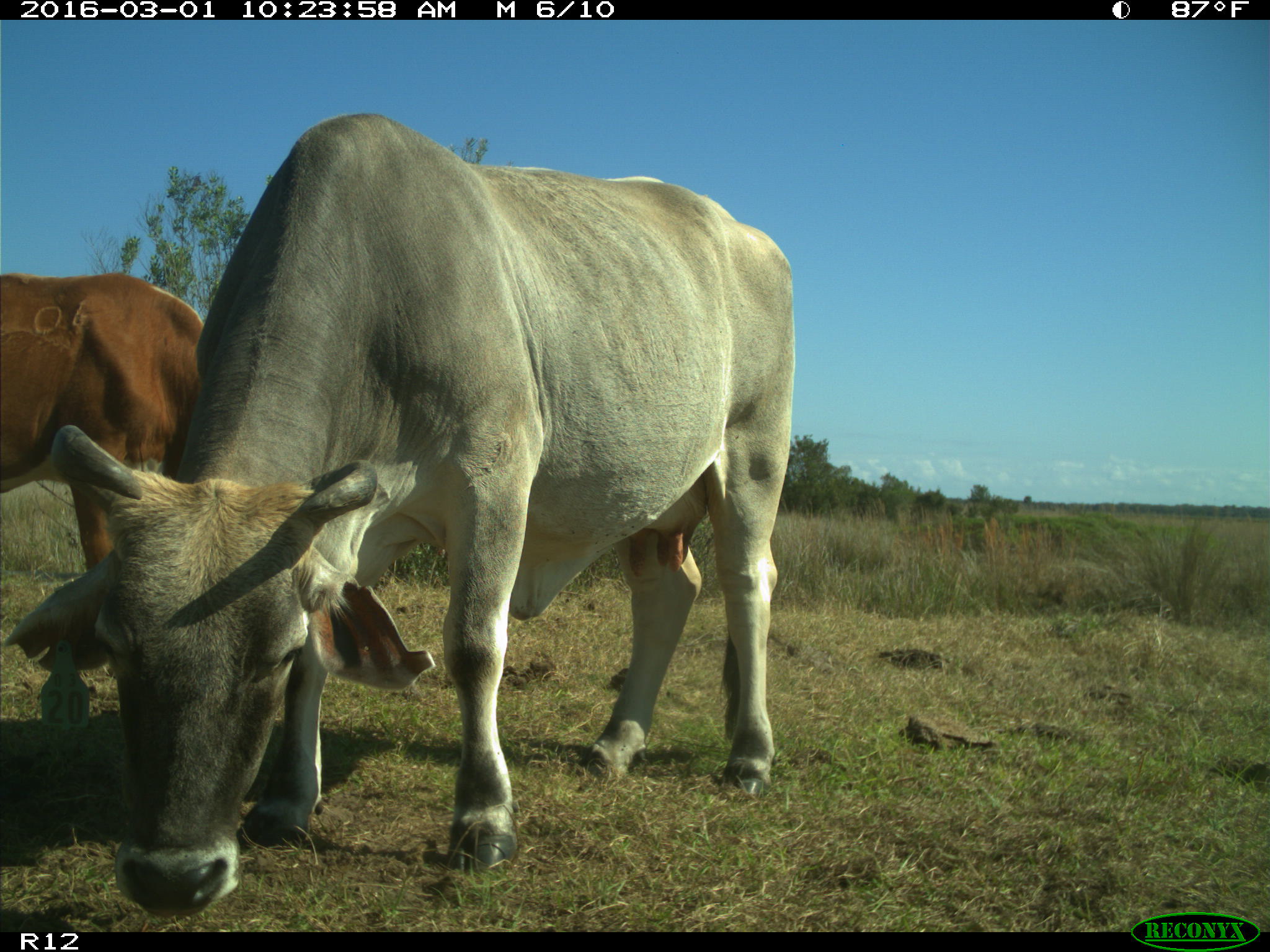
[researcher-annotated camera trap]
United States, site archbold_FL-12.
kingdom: Animalia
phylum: Chordata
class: Mammalia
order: Artiodactyla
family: Bovidae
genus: Bos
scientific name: Bos taurus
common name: domestic cow